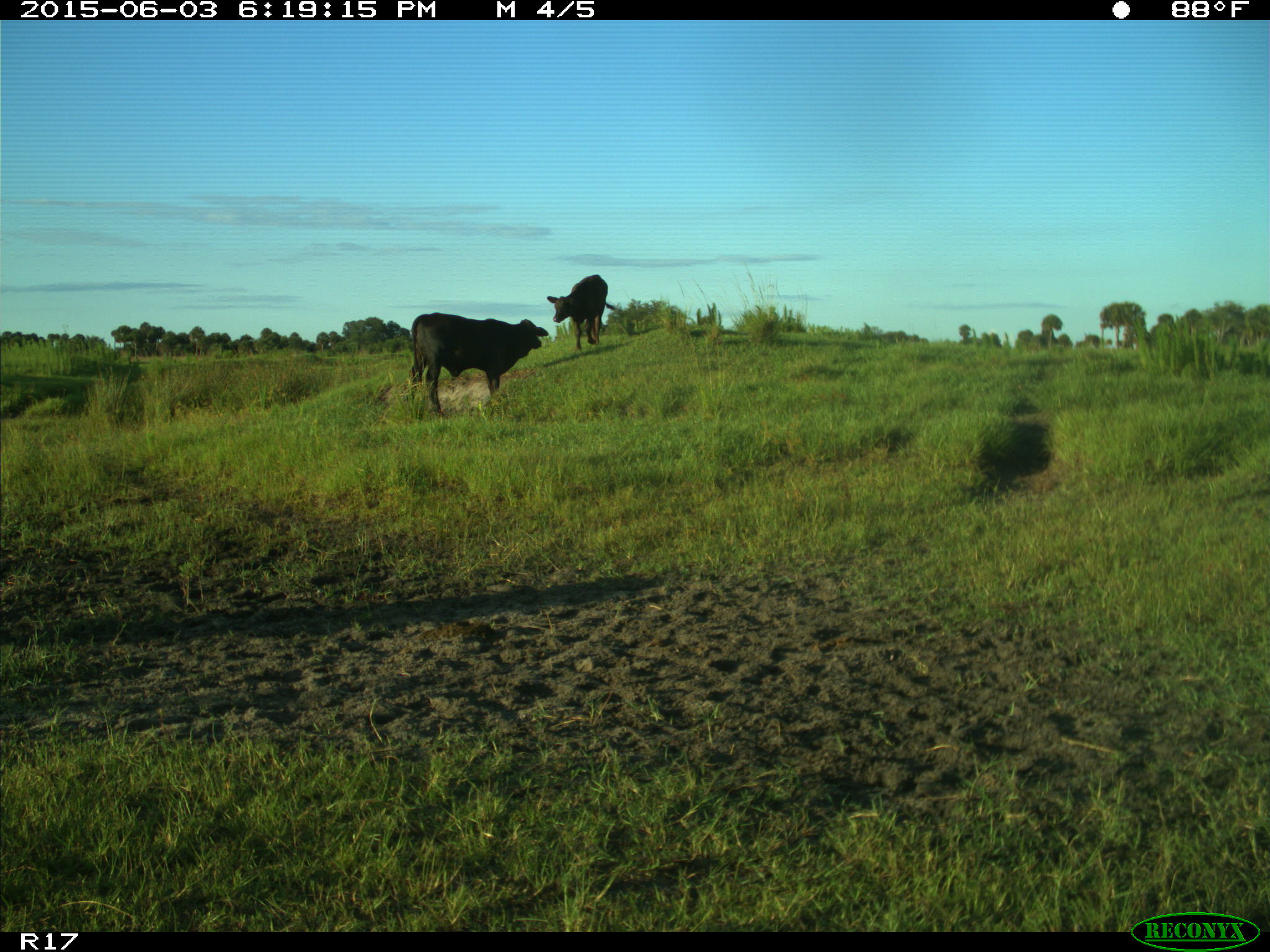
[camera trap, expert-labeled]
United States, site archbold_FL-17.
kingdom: Animalia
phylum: Chordata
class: Mammalia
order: Artiodactyla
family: Bovidae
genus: Bos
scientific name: Bos taurus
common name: domestic cow